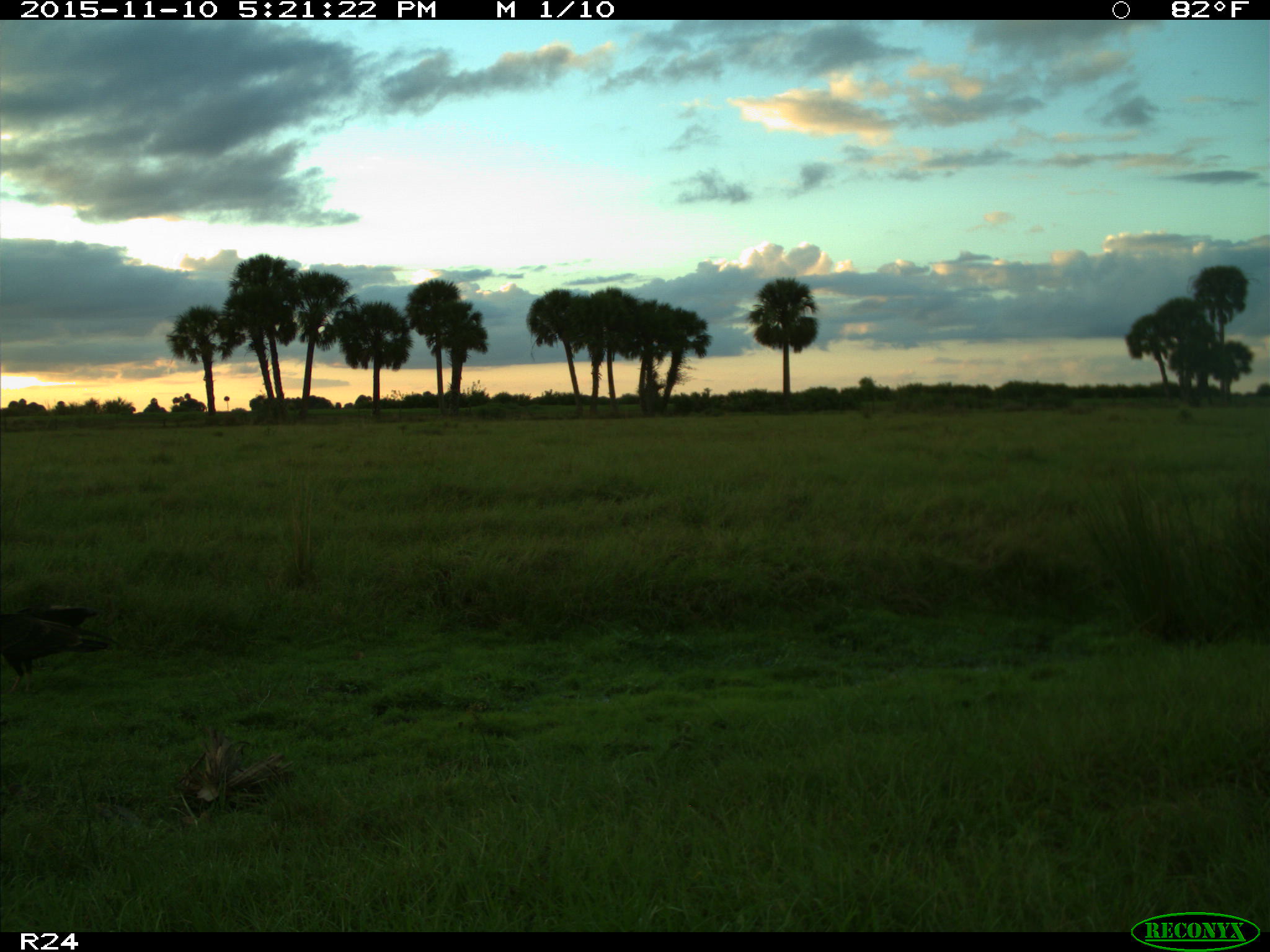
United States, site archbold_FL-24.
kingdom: Animalia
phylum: Chordata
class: Aves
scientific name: Aves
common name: birds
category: unidentified bird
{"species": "unidentified bird (birds) (Aves)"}